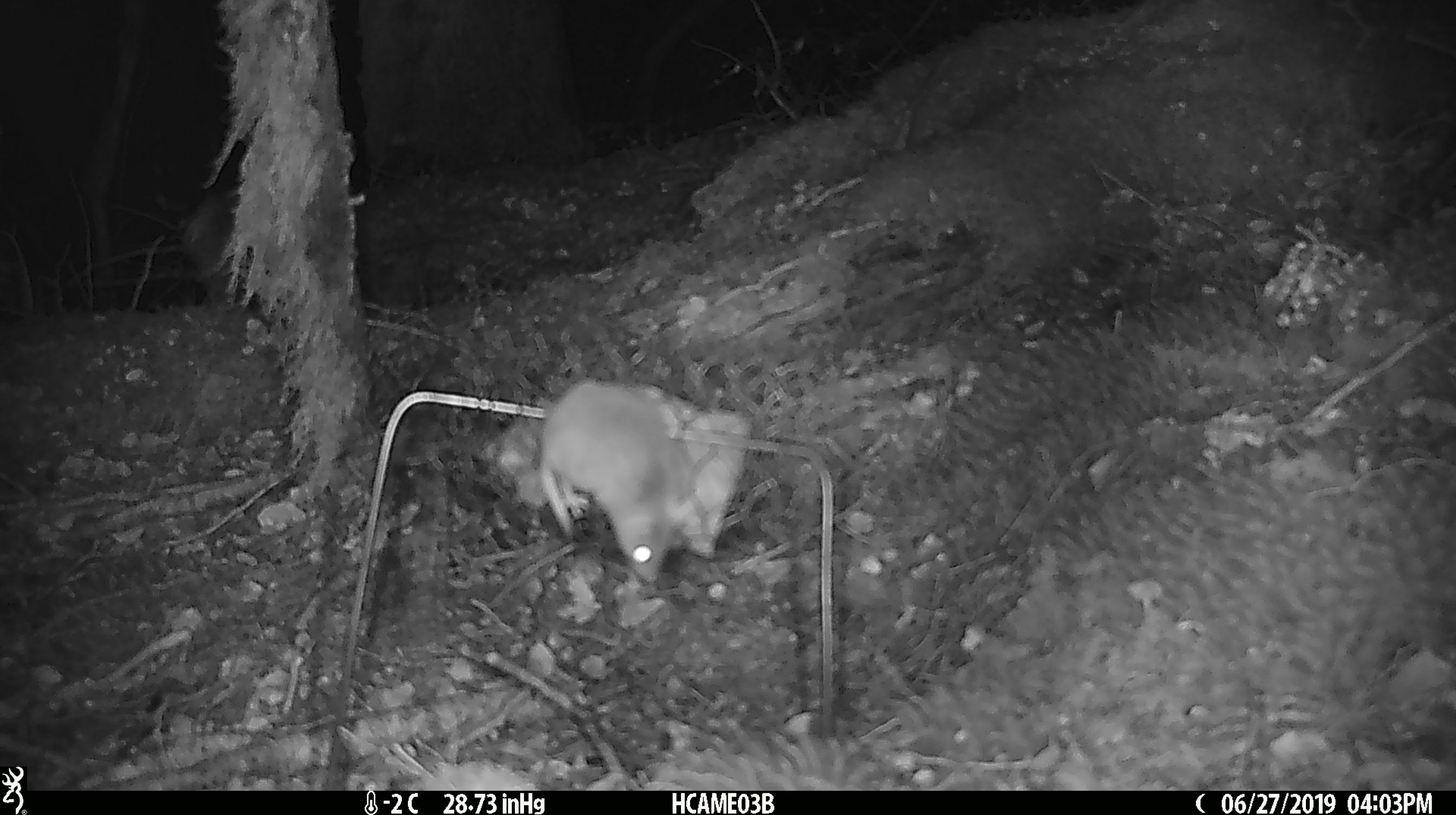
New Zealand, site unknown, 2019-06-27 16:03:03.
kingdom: Animalia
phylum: Chordata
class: Mammalia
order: Rodentia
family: Muridae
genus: Mus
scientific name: Mus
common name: mouse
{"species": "mouse (Mus)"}